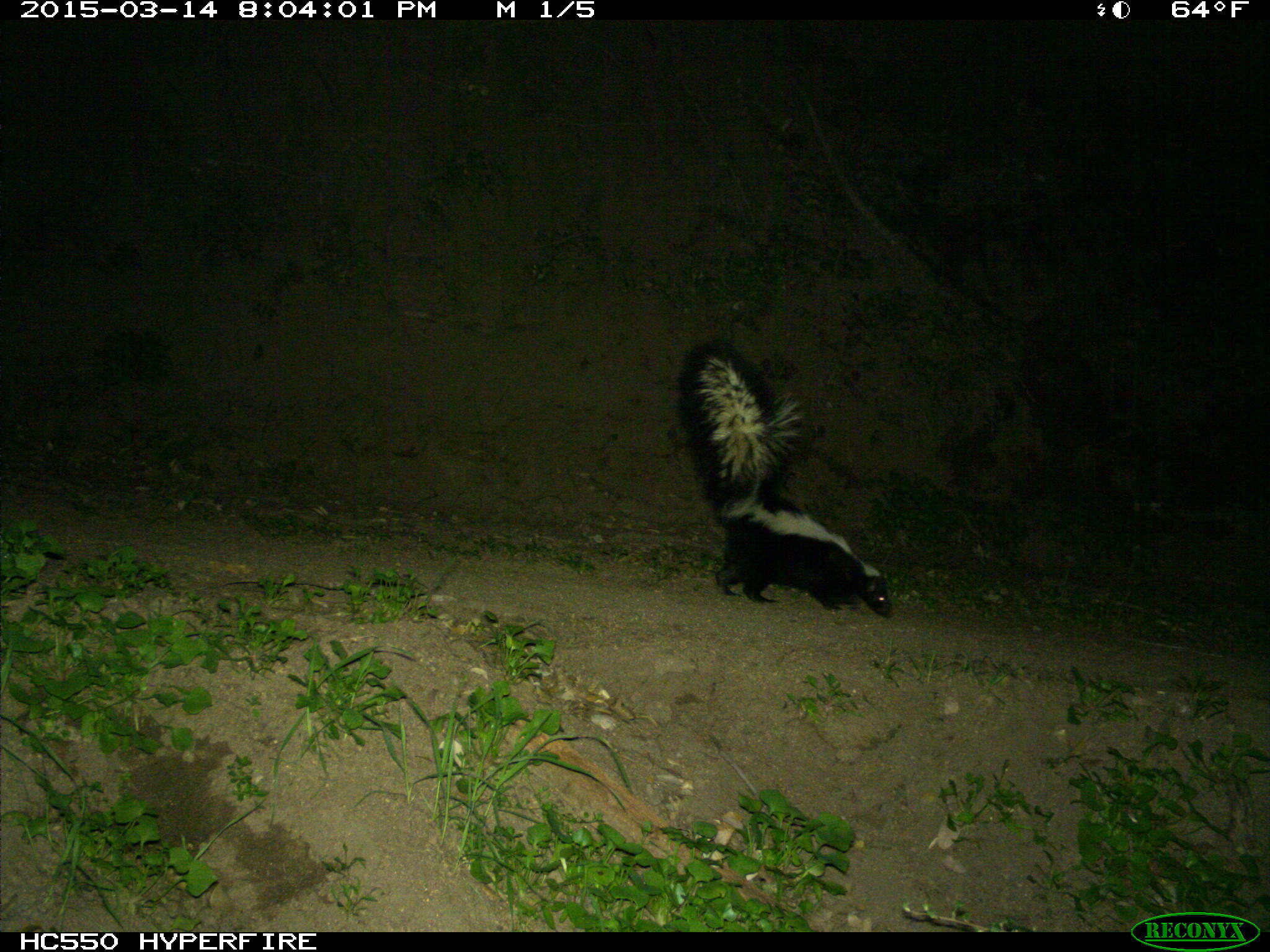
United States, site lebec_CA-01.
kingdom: Animalia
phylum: Chordata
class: Mammalia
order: Carnivora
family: Mephitidae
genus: Mephitis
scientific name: Mephitis mephitis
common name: striped skunk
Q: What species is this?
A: Mephitis mephitis (striped skunk).